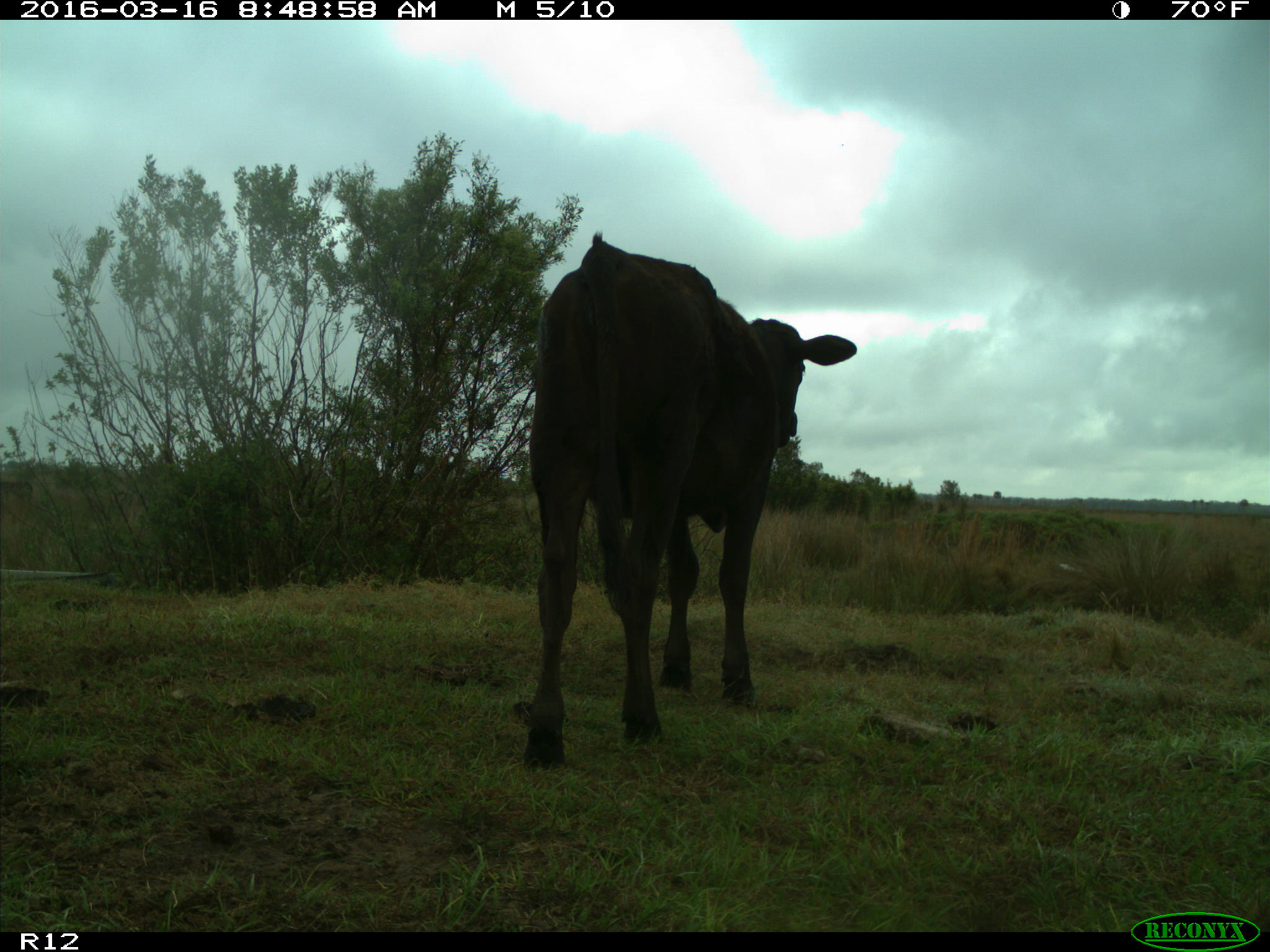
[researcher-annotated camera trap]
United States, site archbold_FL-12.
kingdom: Animalia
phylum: Chordata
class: Mammalia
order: Artiodactyla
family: Bovidae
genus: Bos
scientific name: Bos taurus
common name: domestic cow